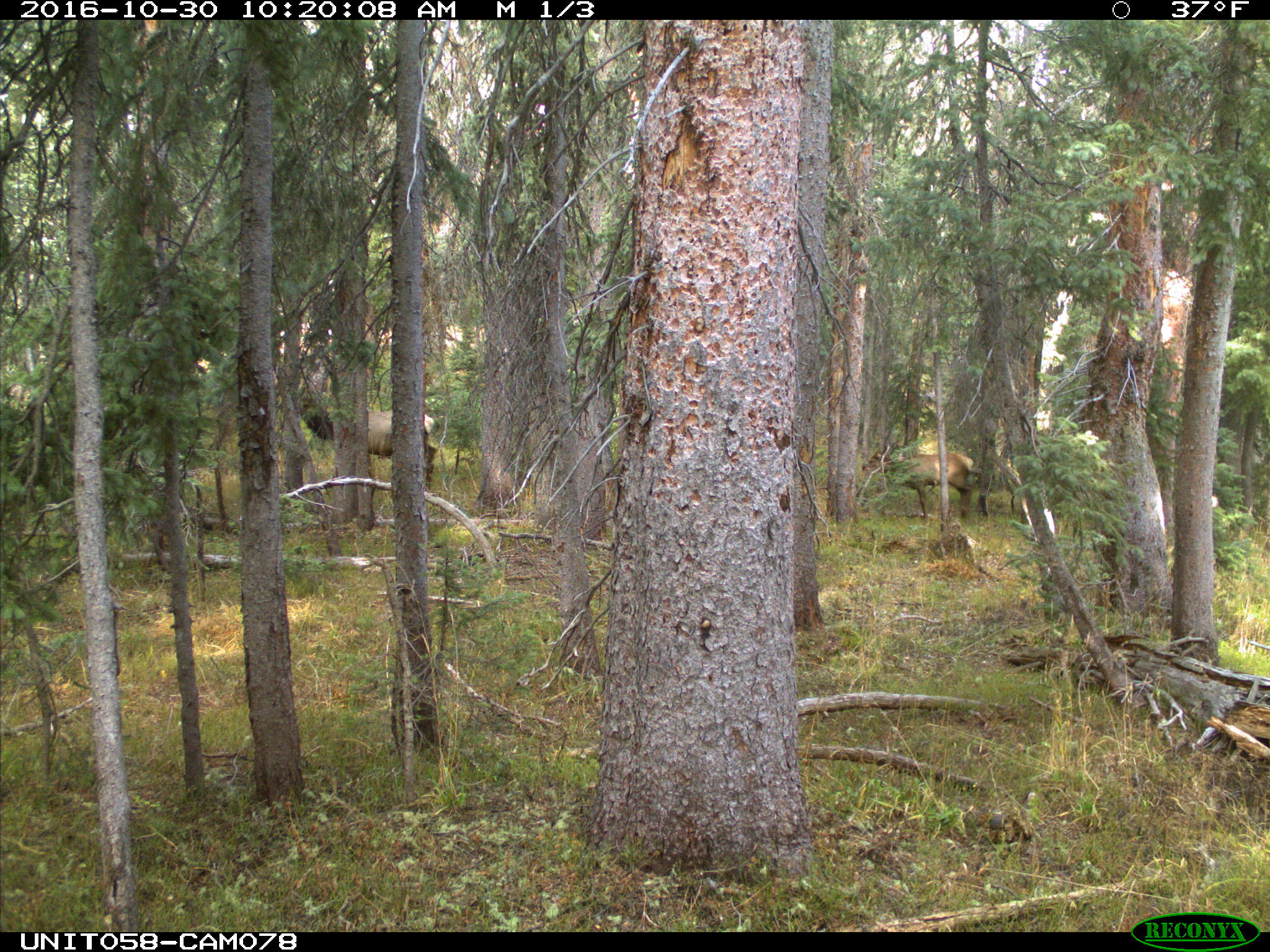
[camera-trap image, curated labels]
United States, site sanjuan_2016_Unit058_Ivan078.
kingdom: Animalia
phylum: Chordata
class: Mammalia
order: Artiodactyla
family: Cervidae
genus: Cervus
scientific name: Cervus elaphus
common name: red deer